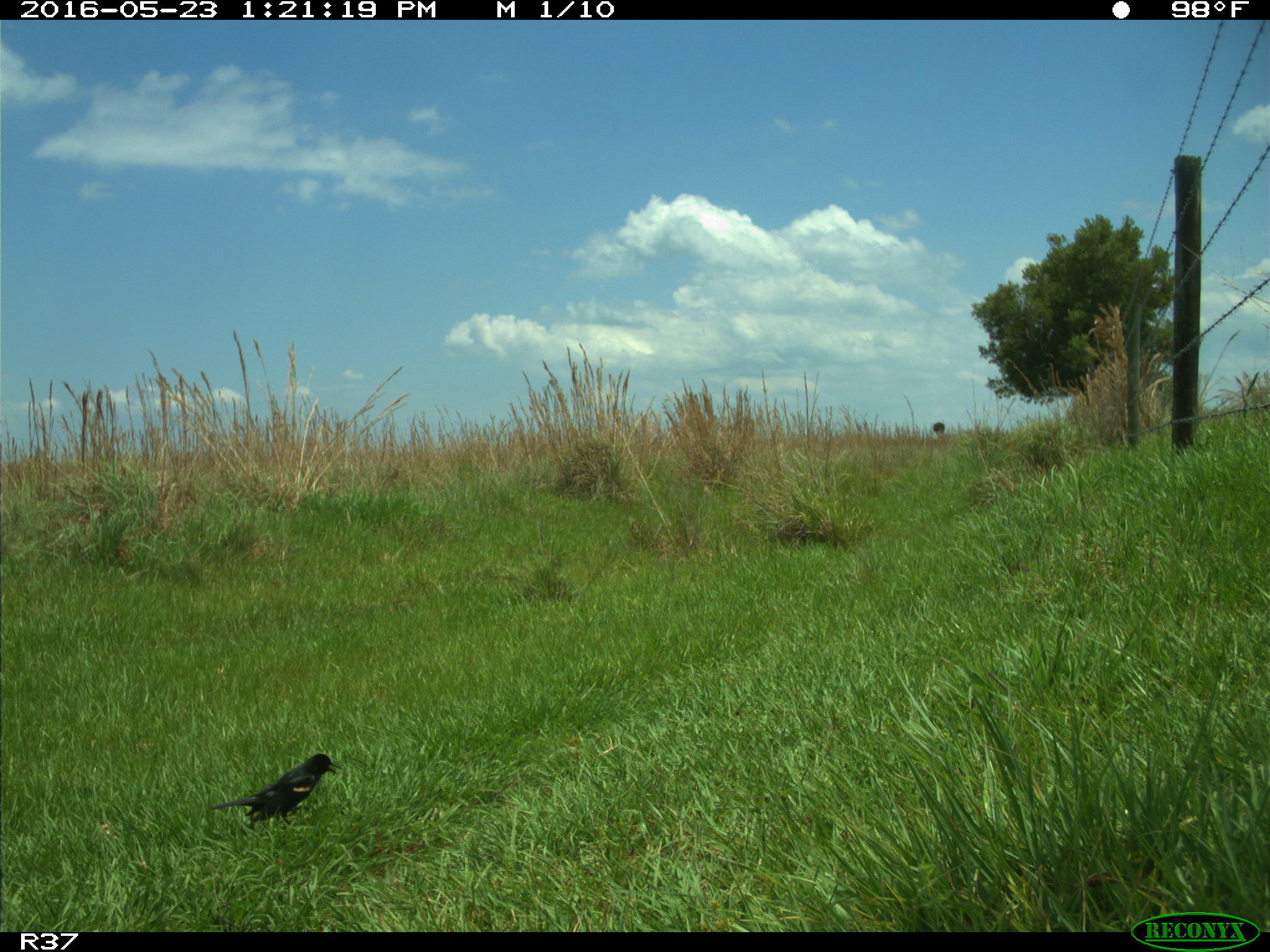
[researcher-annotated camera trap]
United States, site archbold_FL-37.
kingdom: Animalia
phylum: Chordata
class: Aves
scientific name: Aves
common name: birds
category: unidentified bird